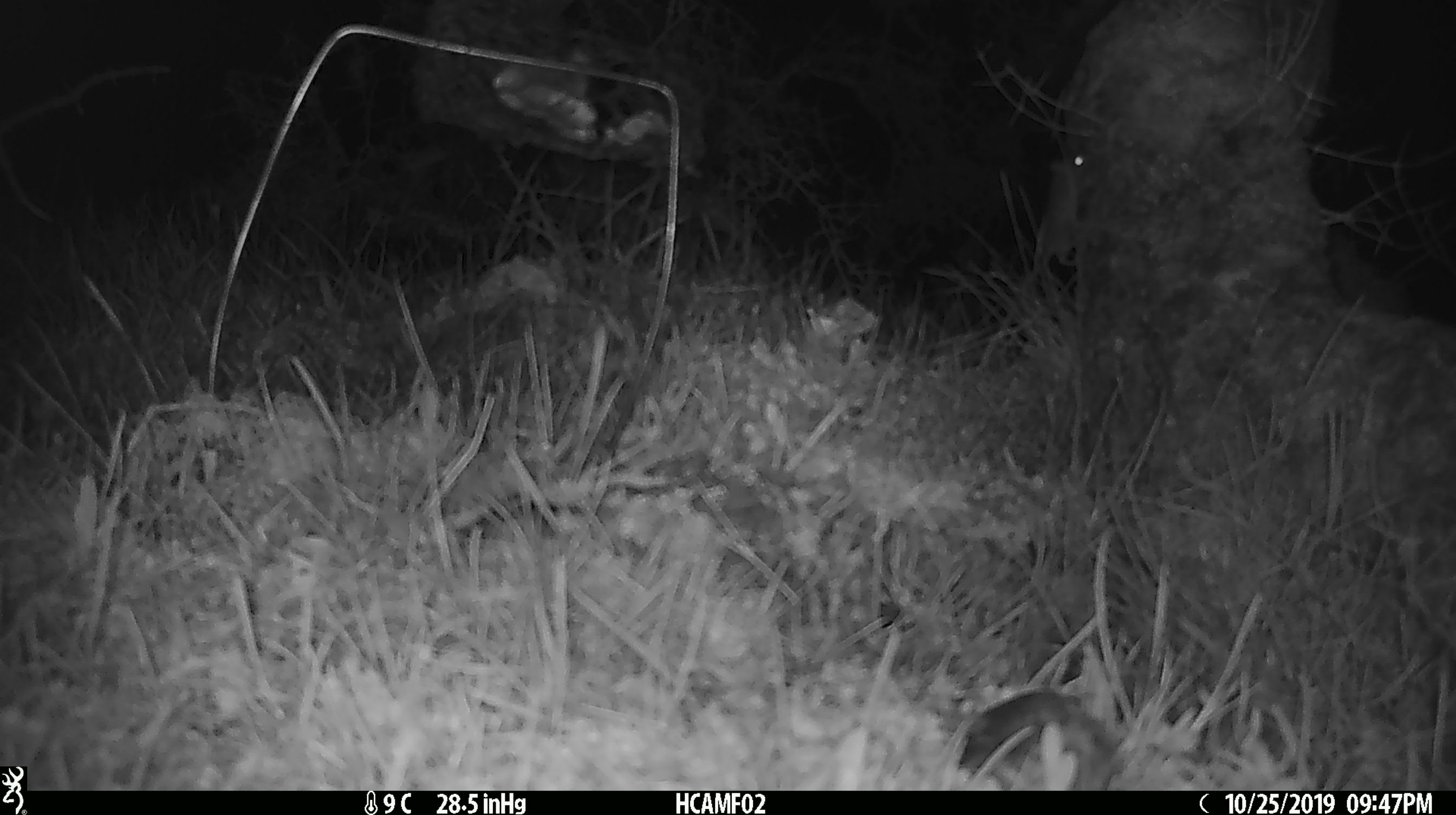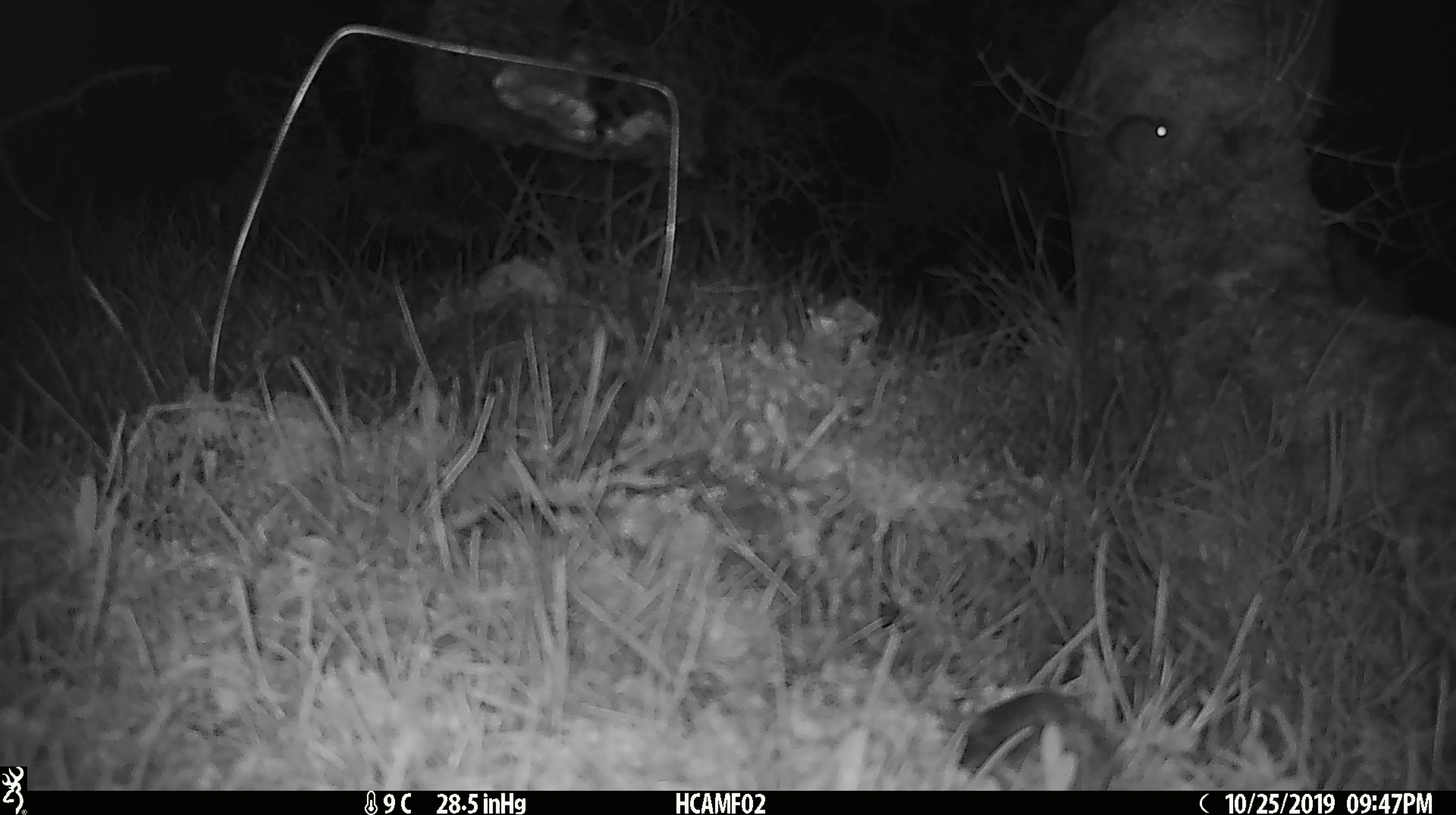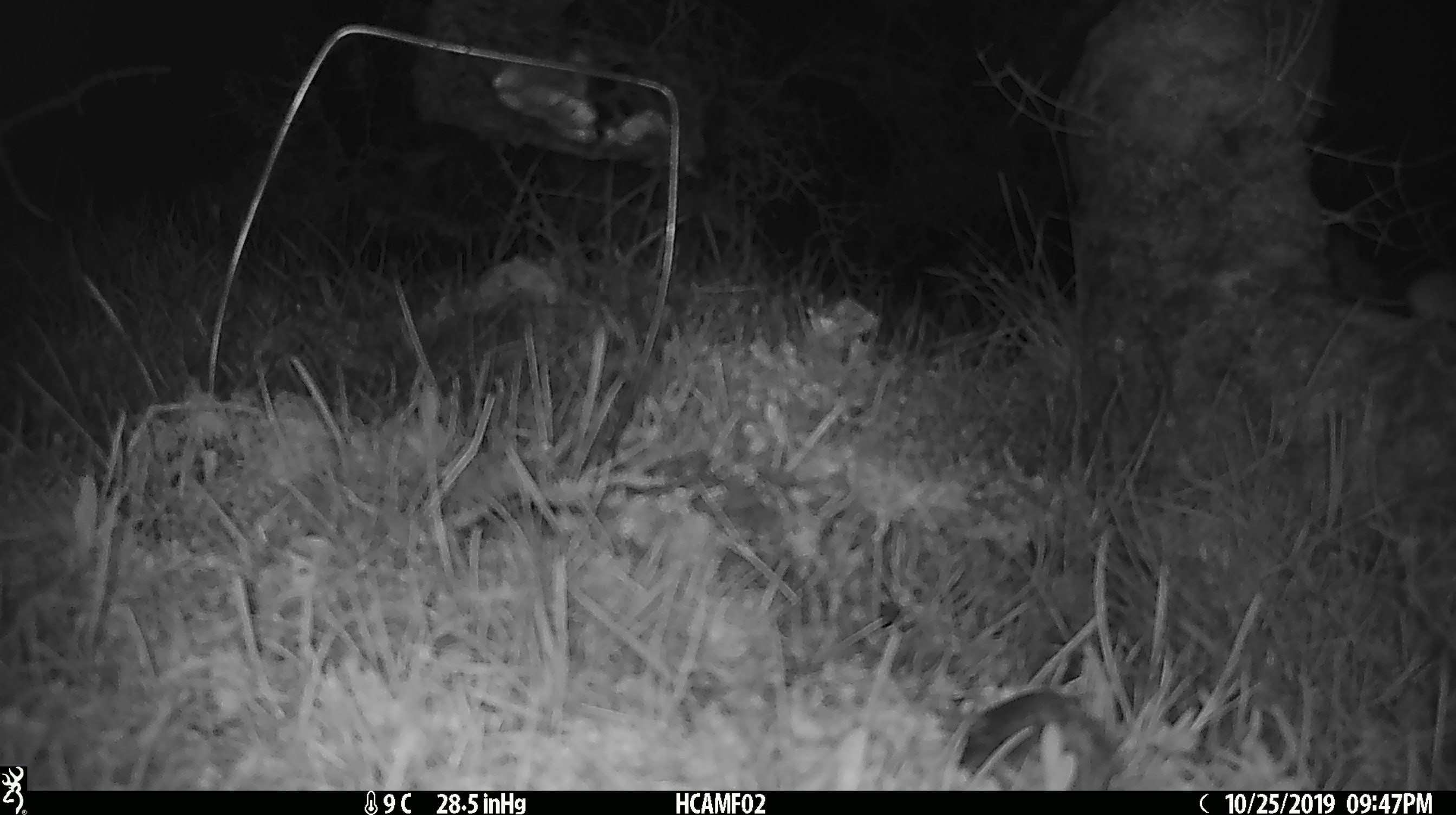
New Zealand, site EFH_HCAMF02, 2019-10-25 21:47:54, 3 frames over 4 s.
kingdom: Animalia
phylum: Chordata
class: Mammalia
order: Rodentia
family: Muridae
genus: Mus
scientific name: Mus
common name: mouse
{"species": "mouse (Mus)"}